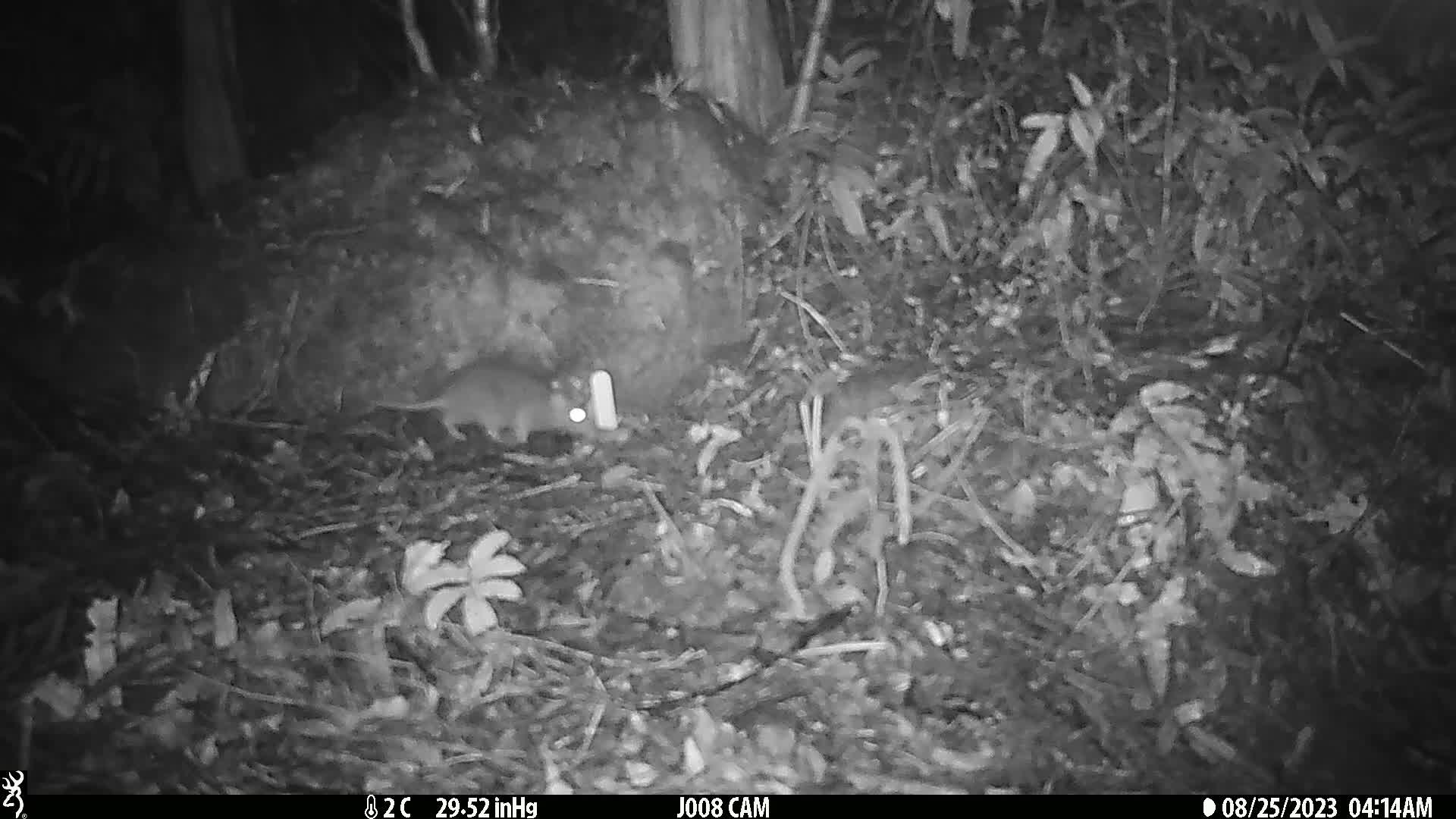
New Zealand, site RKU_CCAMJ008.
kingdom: Animalia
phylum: Chordata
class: Mammalia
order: Rodentia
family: Muridae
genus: Rattus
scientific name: Rattus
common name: rat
Rat (Rattus).